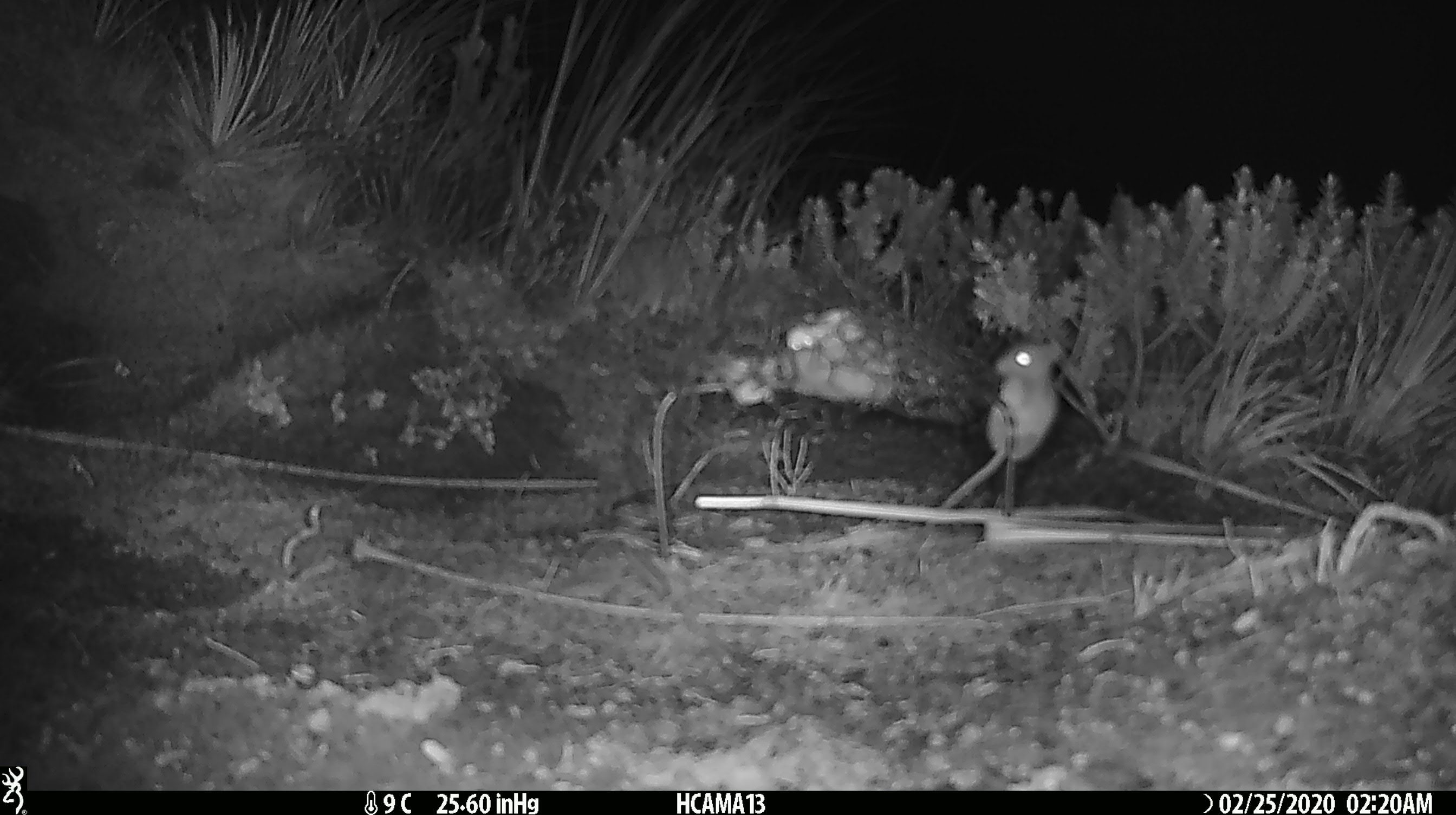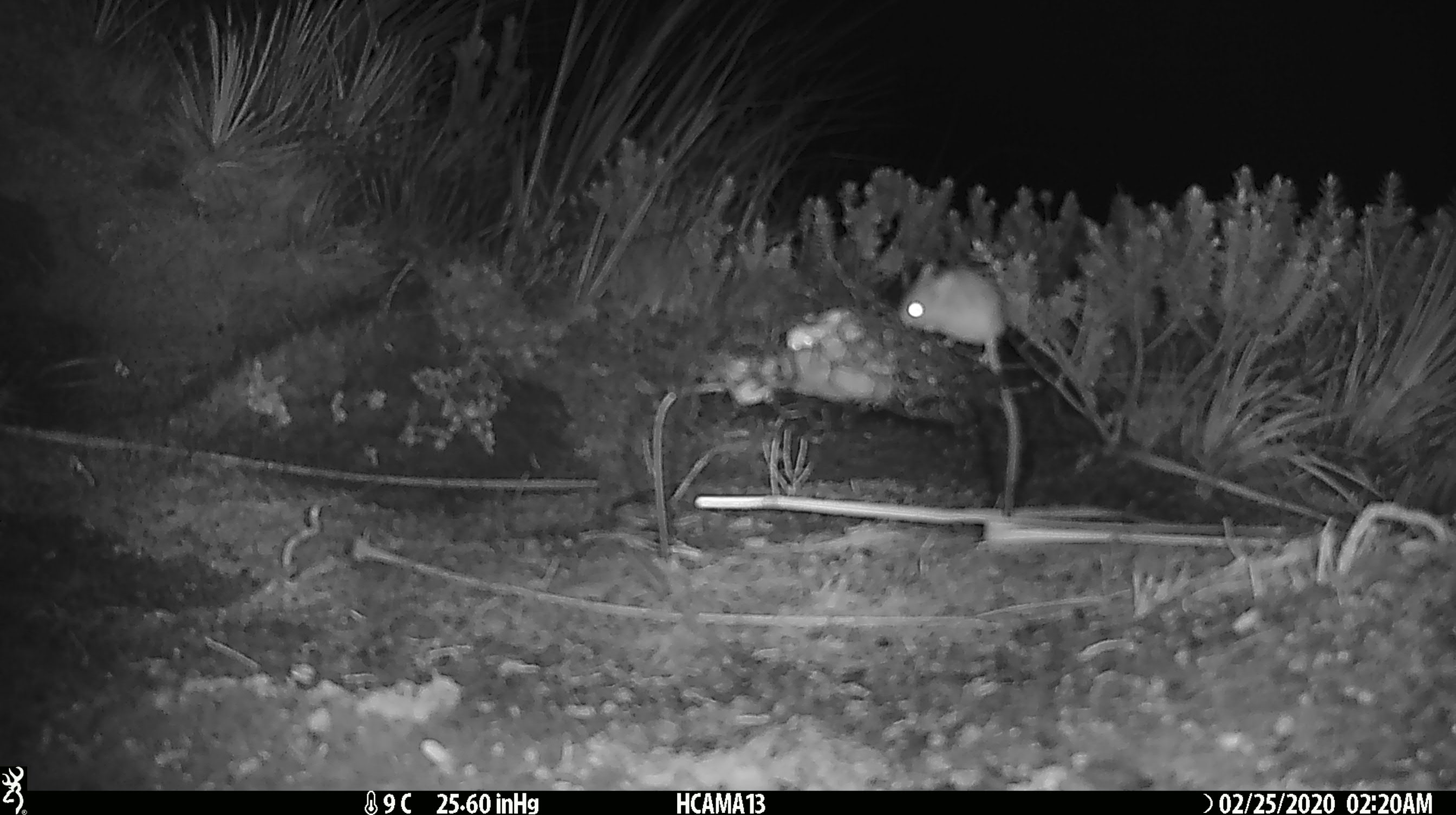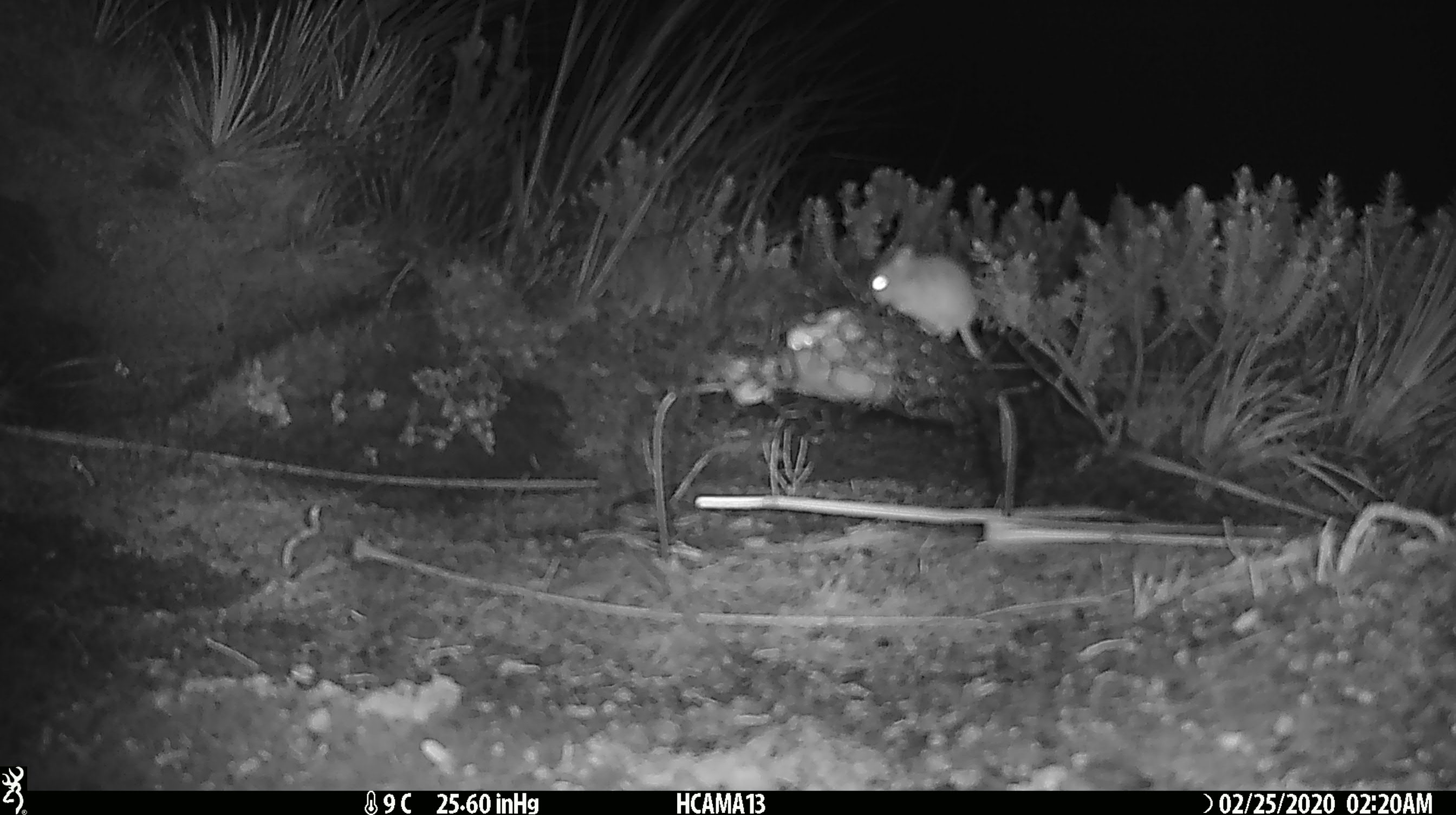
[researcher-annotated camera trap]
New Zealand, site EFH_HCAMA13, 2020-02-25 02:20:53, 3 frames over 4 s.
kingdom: Animalia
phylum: Chordata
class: Mammalia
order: Rodentia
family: Muridae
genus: Mus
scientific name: Mus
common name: mouse